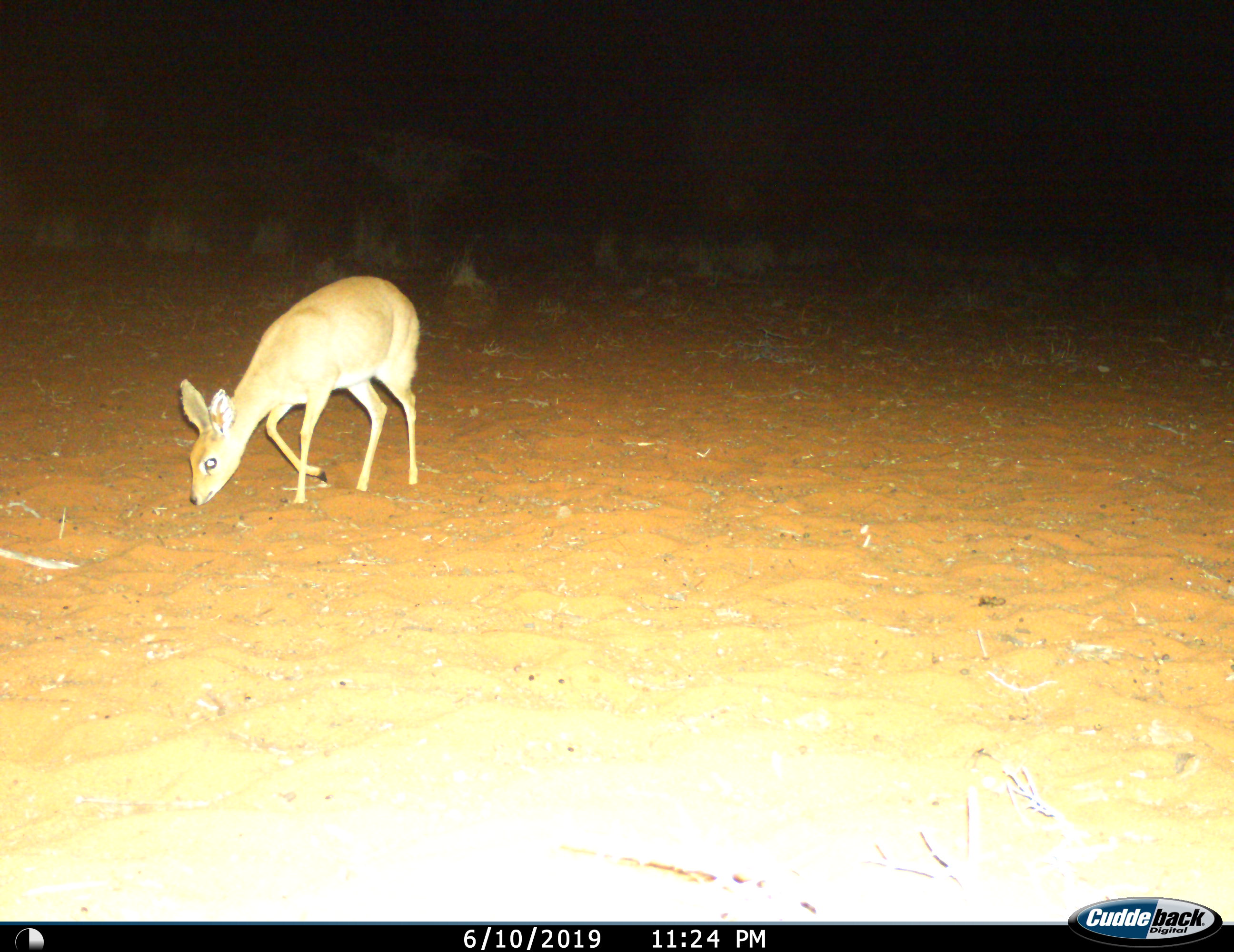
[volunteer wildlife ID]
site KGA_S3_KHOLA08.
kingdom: Animalia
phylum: Chordata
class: Mammalia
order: Artiodactyla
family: Bovidae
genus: Raphicerus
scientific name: Raphicerus campestris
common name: steenbok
Steenbok (Raphicerus campestris), count 1. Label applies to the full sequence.